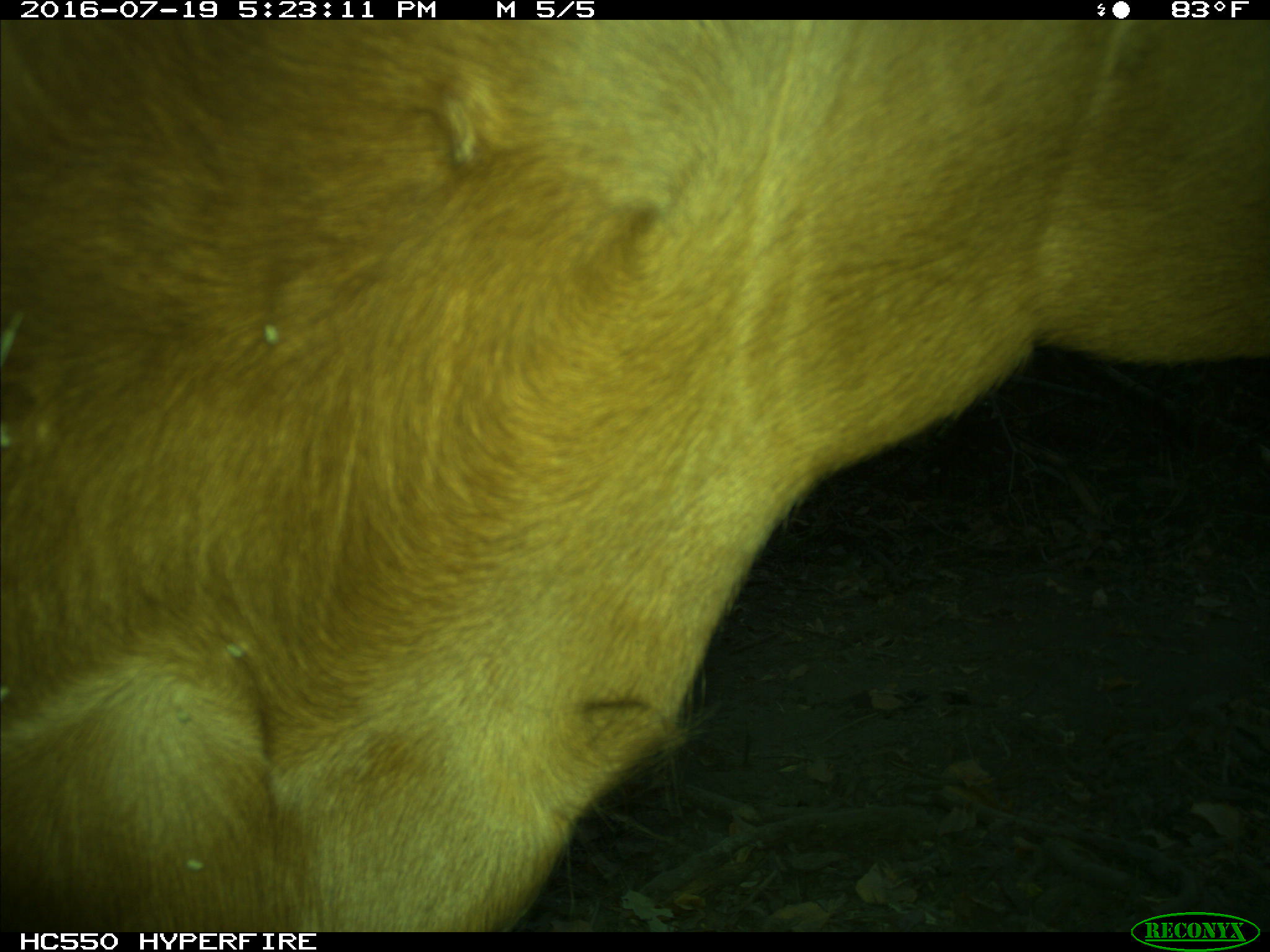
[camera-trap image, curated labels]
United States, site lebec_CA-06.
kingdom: Animalia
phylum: Chordata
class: Mammalia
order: Artiodactyla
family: Bovidae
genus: Bos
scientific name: Bos taurus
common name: domestic cow